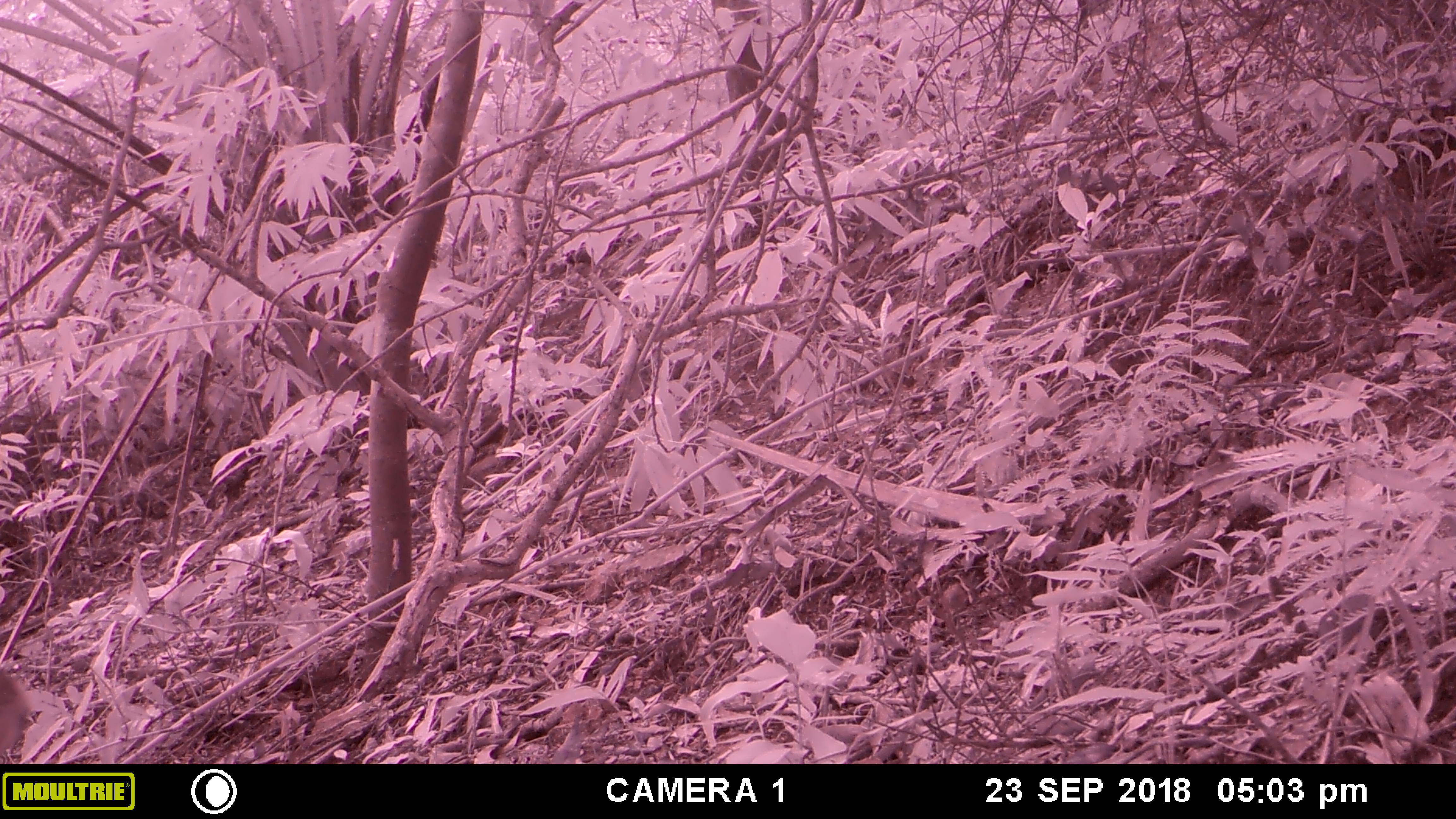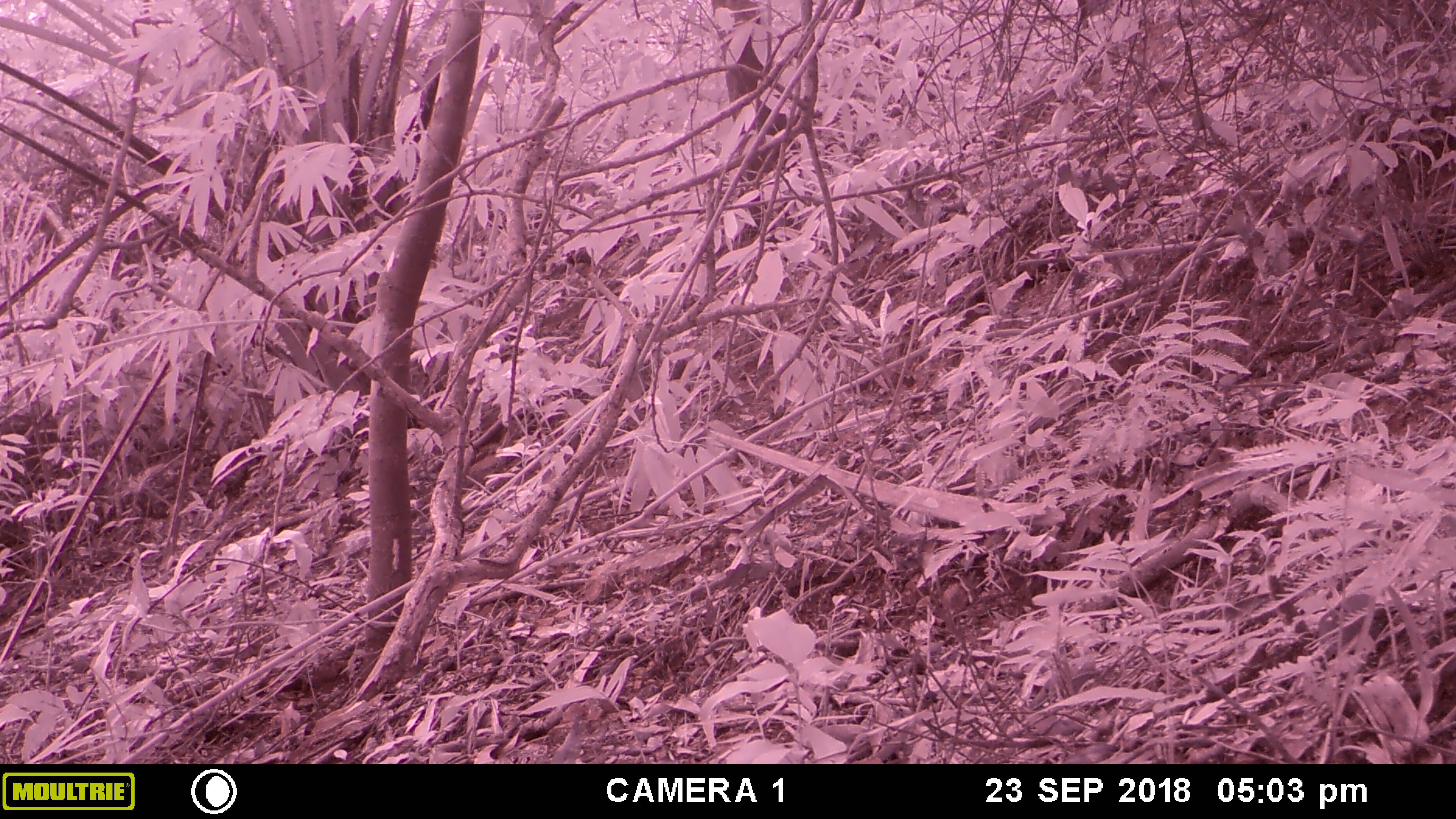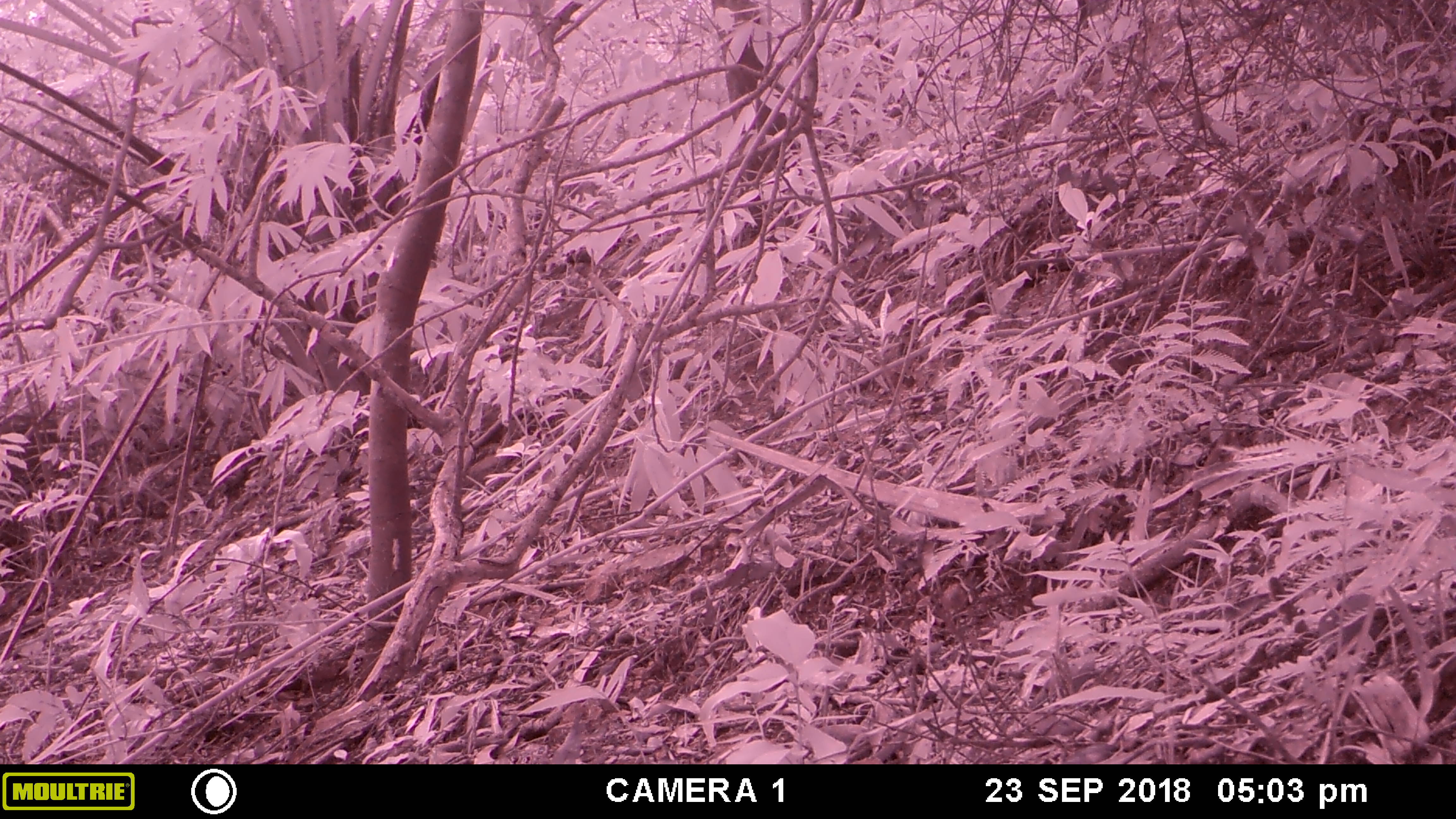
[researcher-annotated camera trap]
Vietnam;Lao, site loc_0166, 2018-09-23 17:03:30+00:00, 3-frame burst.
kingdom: Animalia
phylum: Chordata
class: Mammalia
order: Artiodactyla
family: Cervidae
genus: Muntiacus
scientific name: Muntiacus vuquangensis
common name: large-antlered muntjac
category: large antlered muntjac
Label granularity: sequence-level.